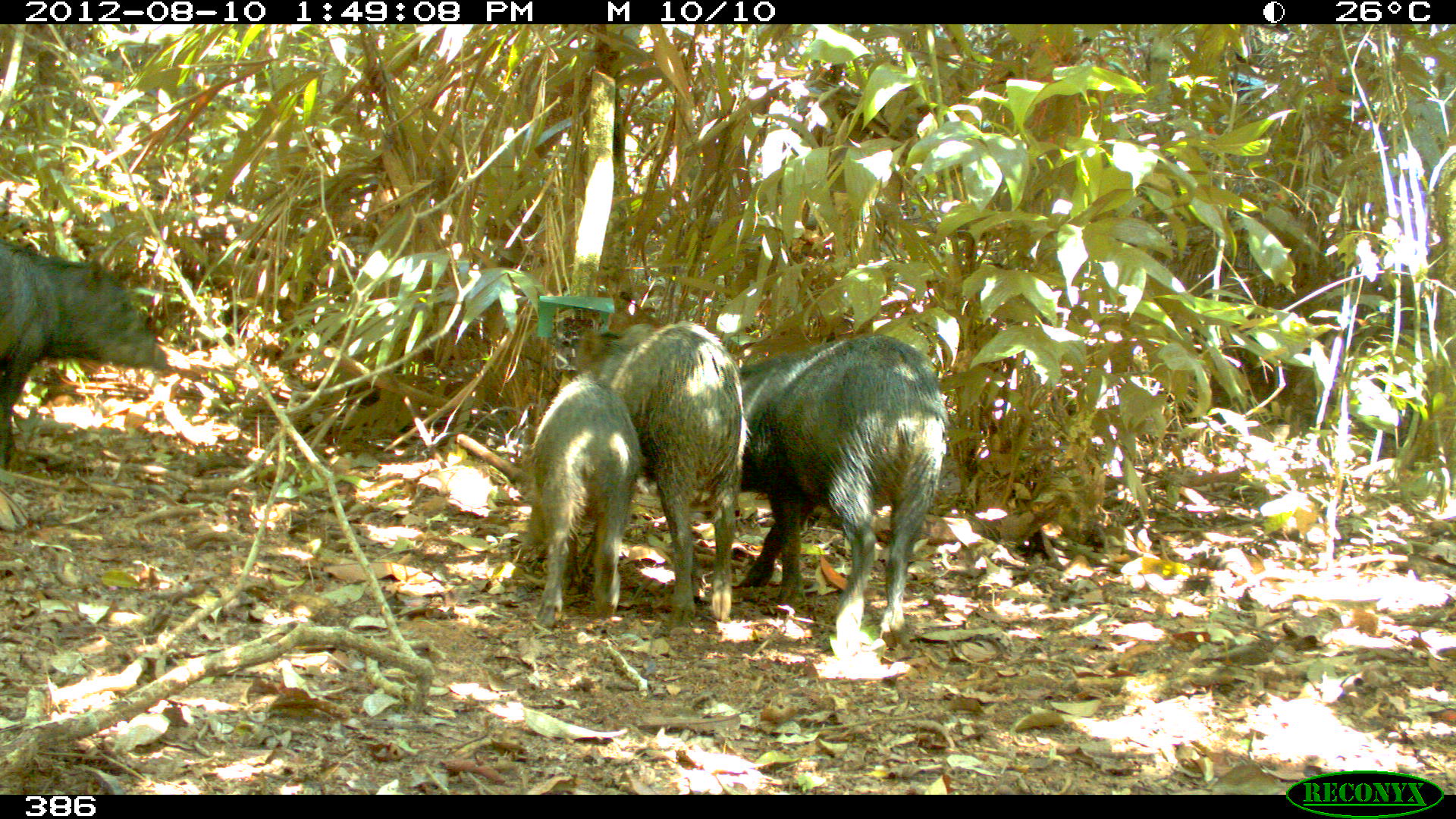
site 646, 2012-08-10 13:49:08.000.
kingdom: Animalia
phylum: Chordata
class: Mammalia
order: Artiodactyla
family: Tayassuidae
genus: Tayassu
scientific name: Tayassu pecari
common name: white-lipped peccary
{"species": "Tayassu pecari (white-lipped peccary)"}